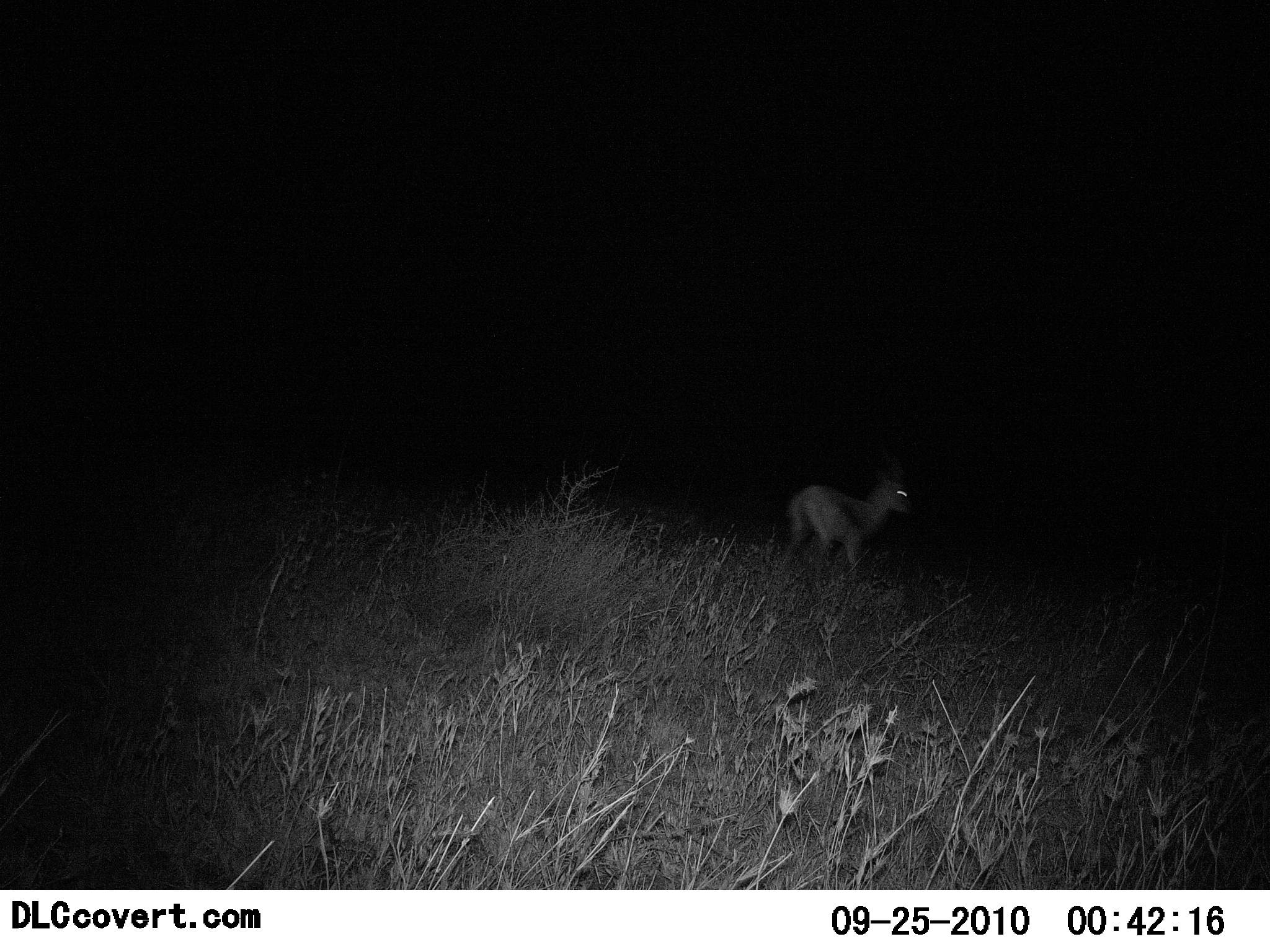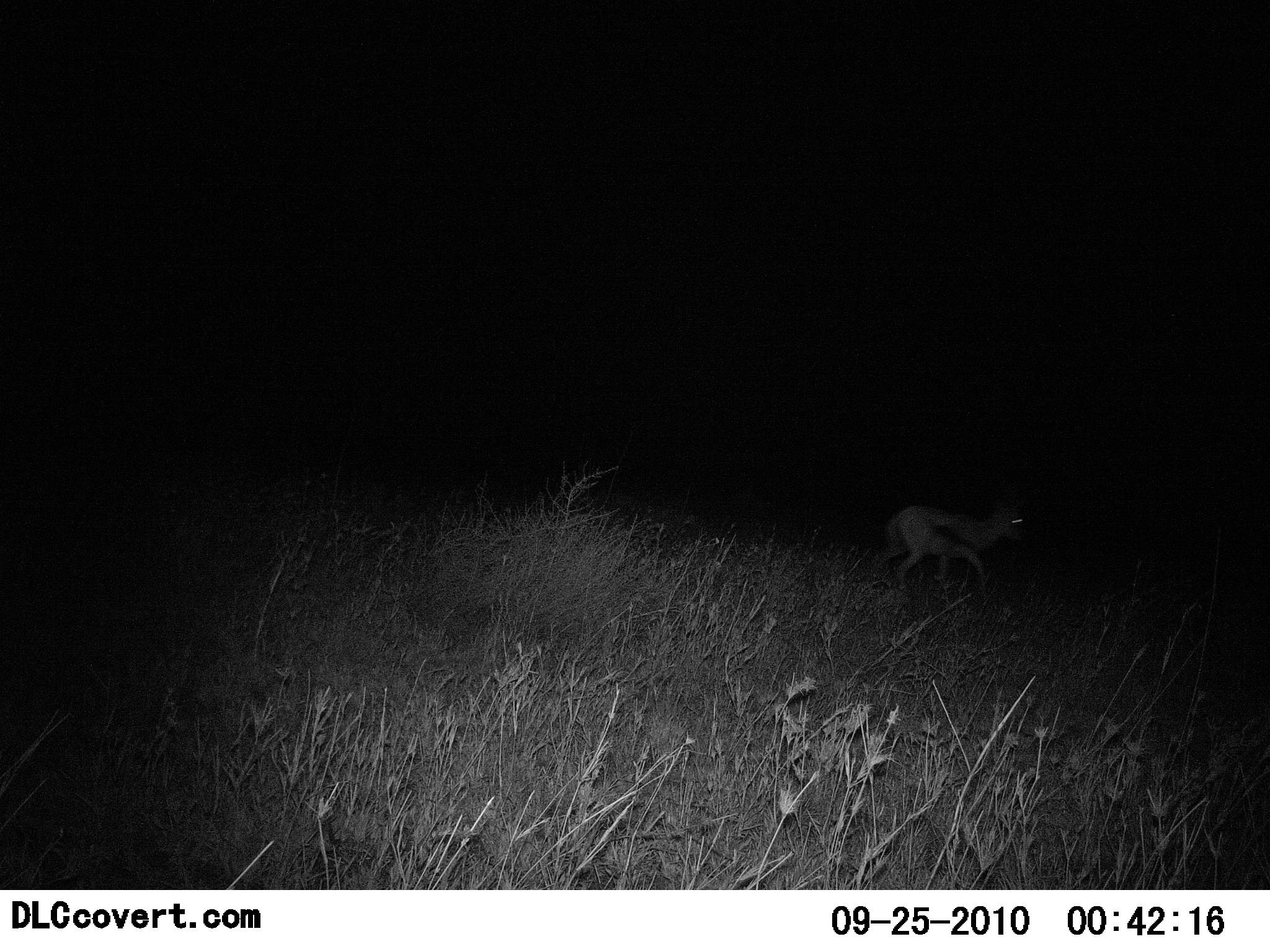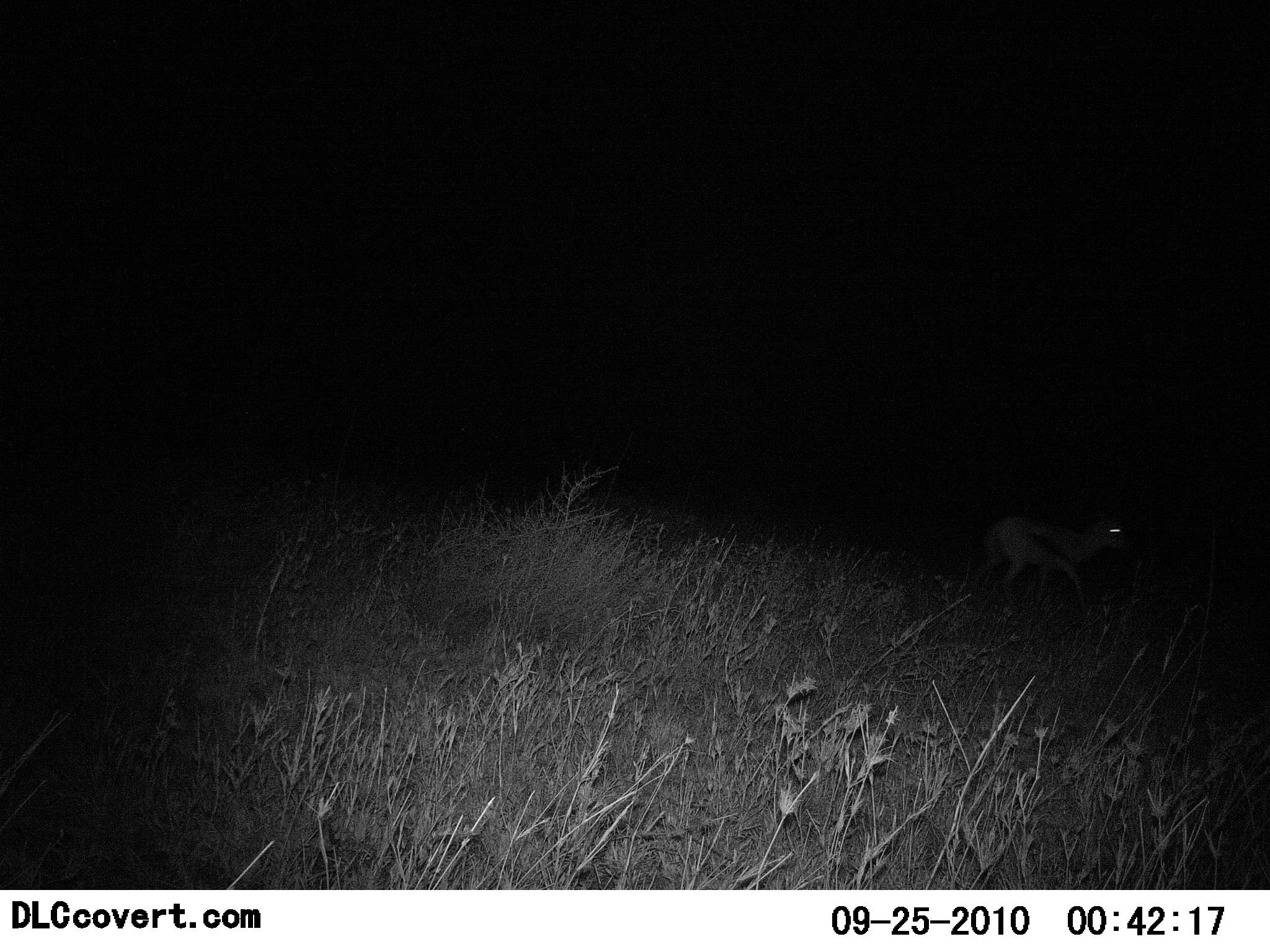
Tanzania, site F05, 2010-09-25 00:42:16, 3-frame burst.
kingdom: Animalia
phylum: Chordata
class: Mammalia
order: Artiodactyla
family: Bovidae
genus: Eudorcas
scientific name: Eudorcas thomsonii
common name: thomson's gazelle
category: gazellethomsons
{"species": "gazellethomsons (thomson's gazelle) (Eudorcas thomsonii)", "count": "1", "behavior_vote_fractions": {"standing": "5%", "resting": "0%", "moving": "100%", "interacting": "0%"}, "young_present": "5%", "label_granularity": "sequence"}